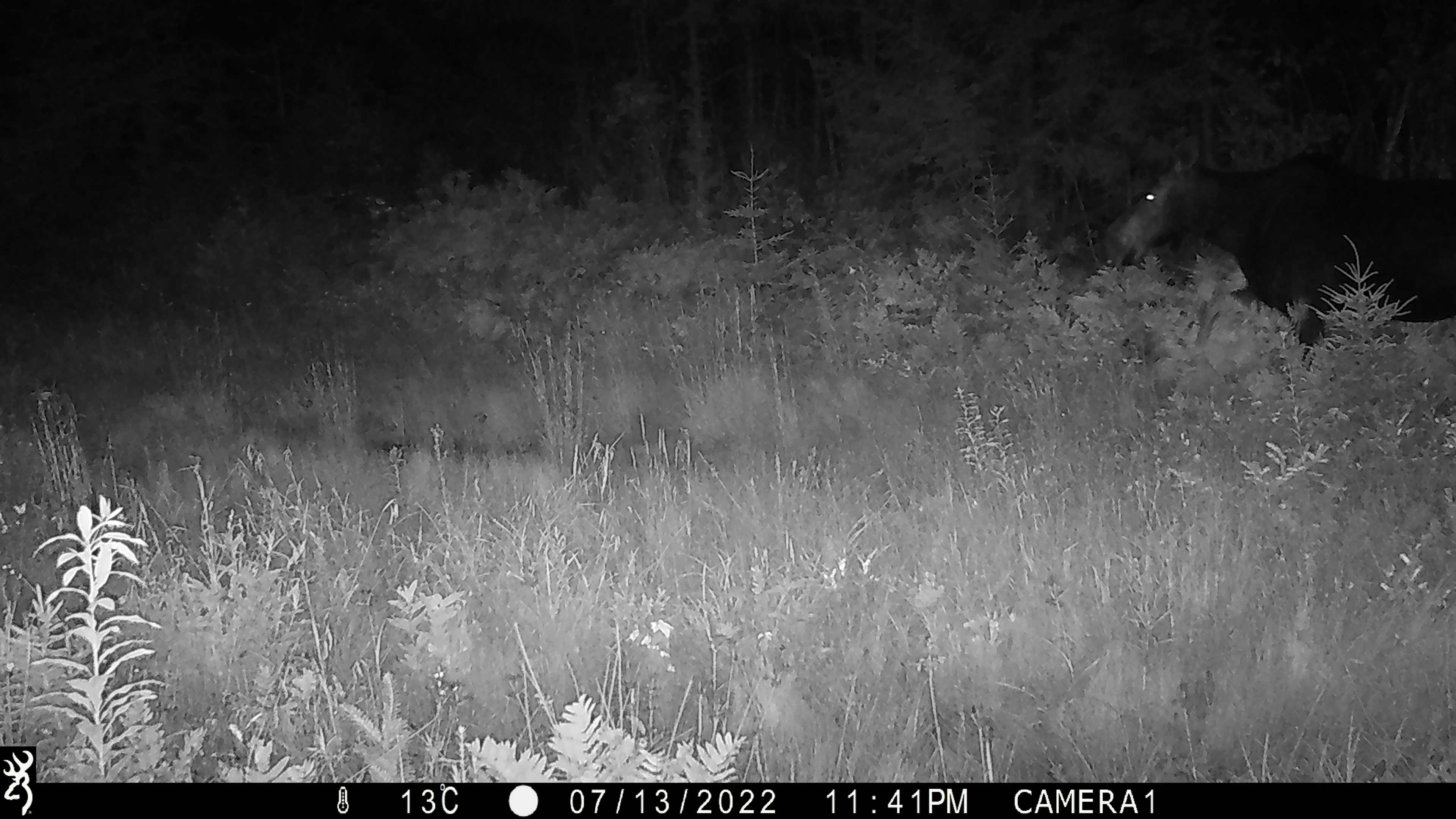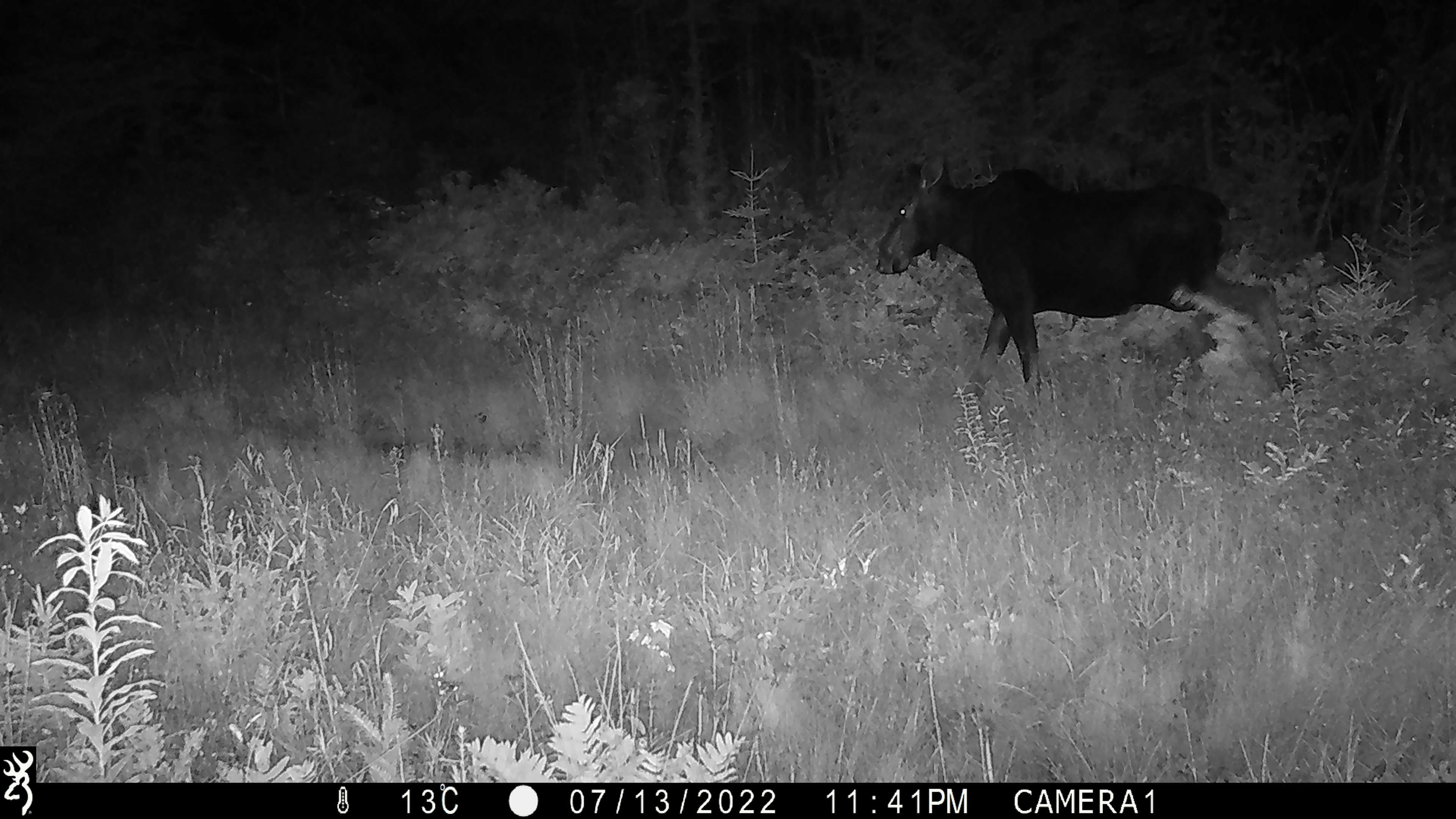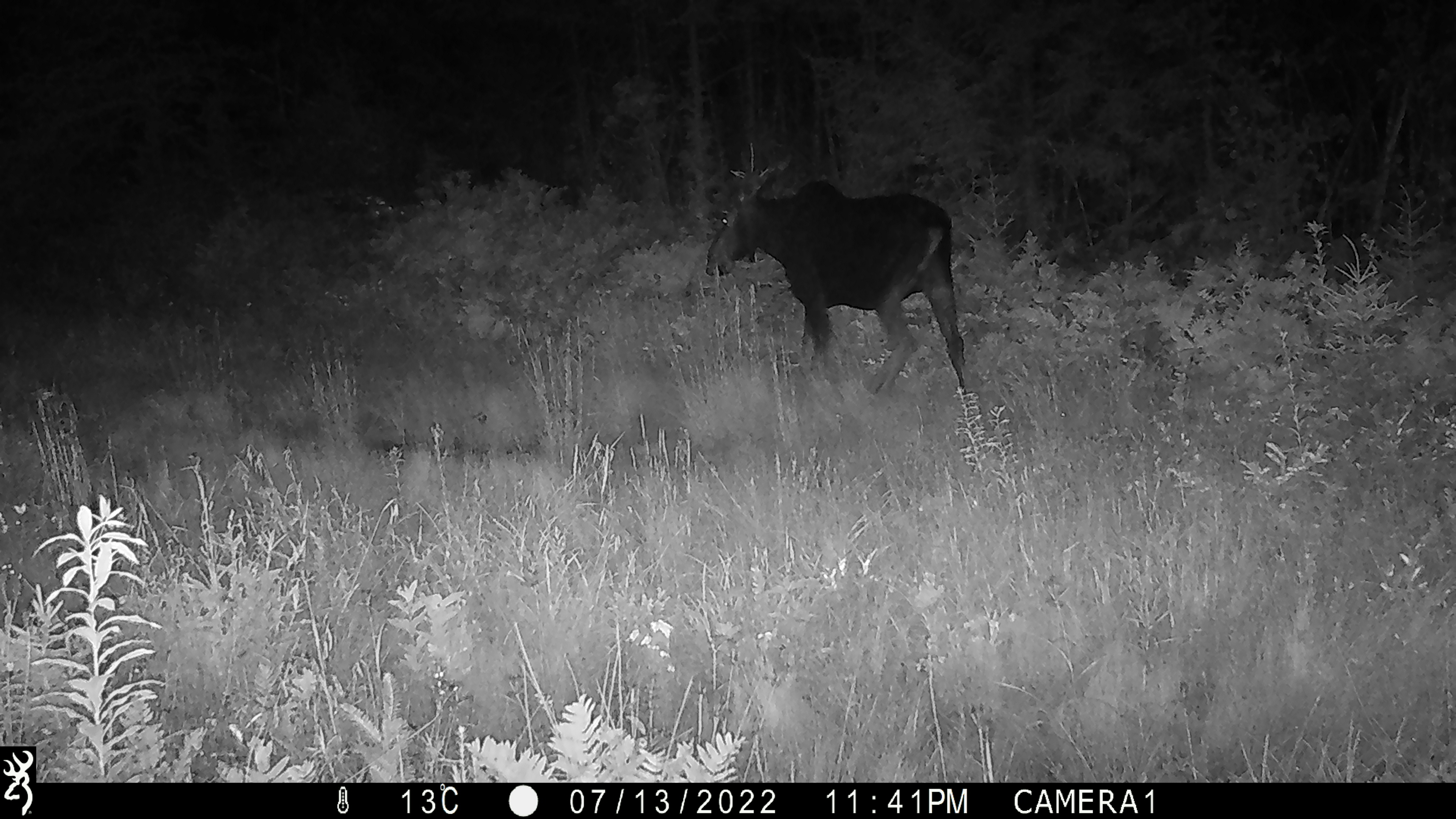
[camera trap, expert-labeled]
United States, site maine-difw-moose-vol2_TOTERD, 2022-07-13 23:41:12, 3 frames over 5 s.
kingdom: Animalia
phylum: Chordata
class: Mammalia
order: Artiodactyla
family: Cervidae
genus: Alces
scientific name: Alces alces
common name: moose